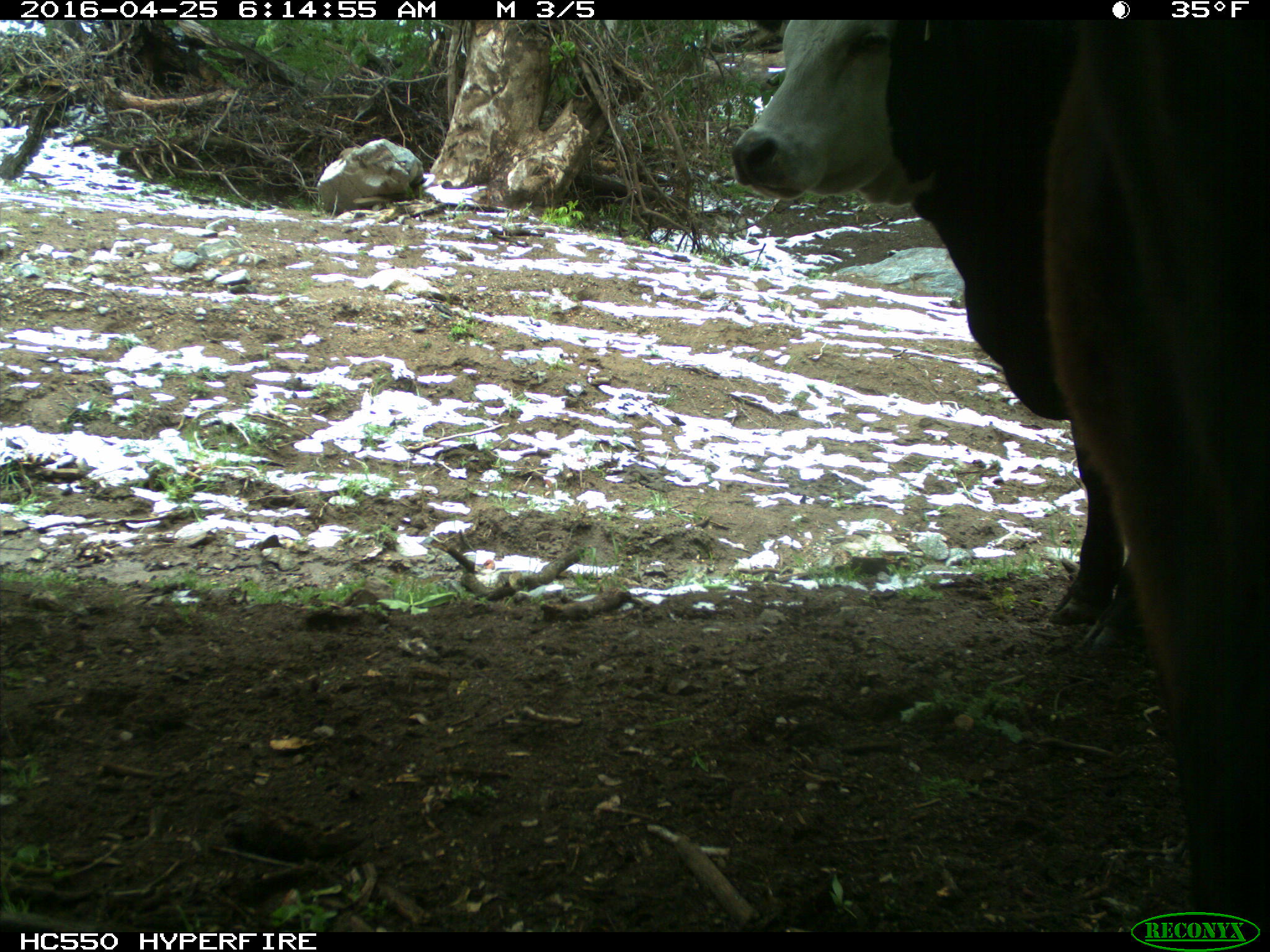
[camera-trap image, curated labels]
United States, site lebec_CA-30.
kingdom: Animalia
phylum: Chordata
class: Mammalia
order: Artiodactyla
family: Bovidae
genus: Bos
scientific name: Bos taurus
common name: domestic cow